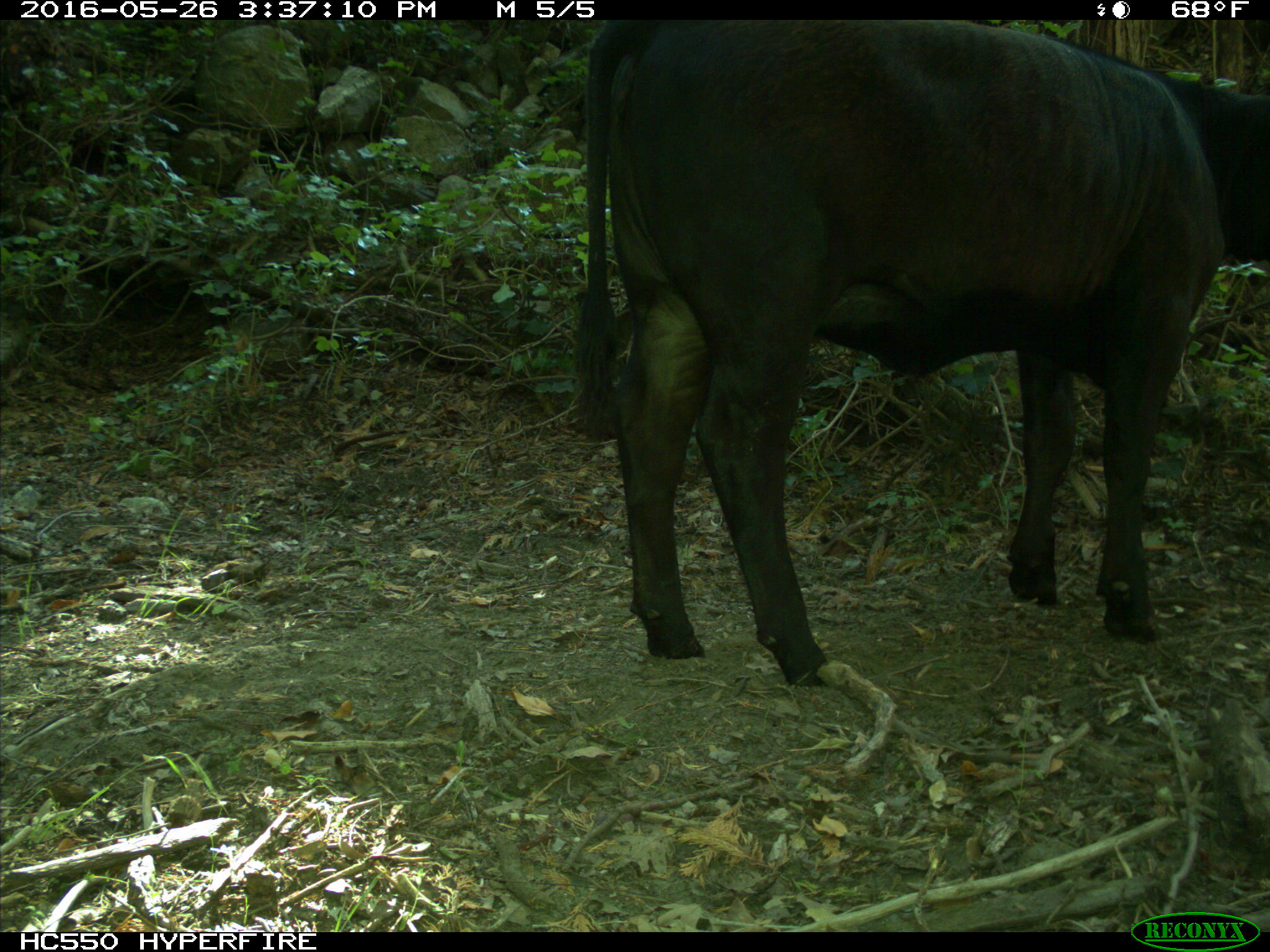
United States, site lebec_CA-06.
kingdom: Animalia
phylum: Chordata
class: Mammalia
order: Artiodactyla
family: Bovidae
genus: Bos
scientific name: Bos taurus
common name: domestic cow